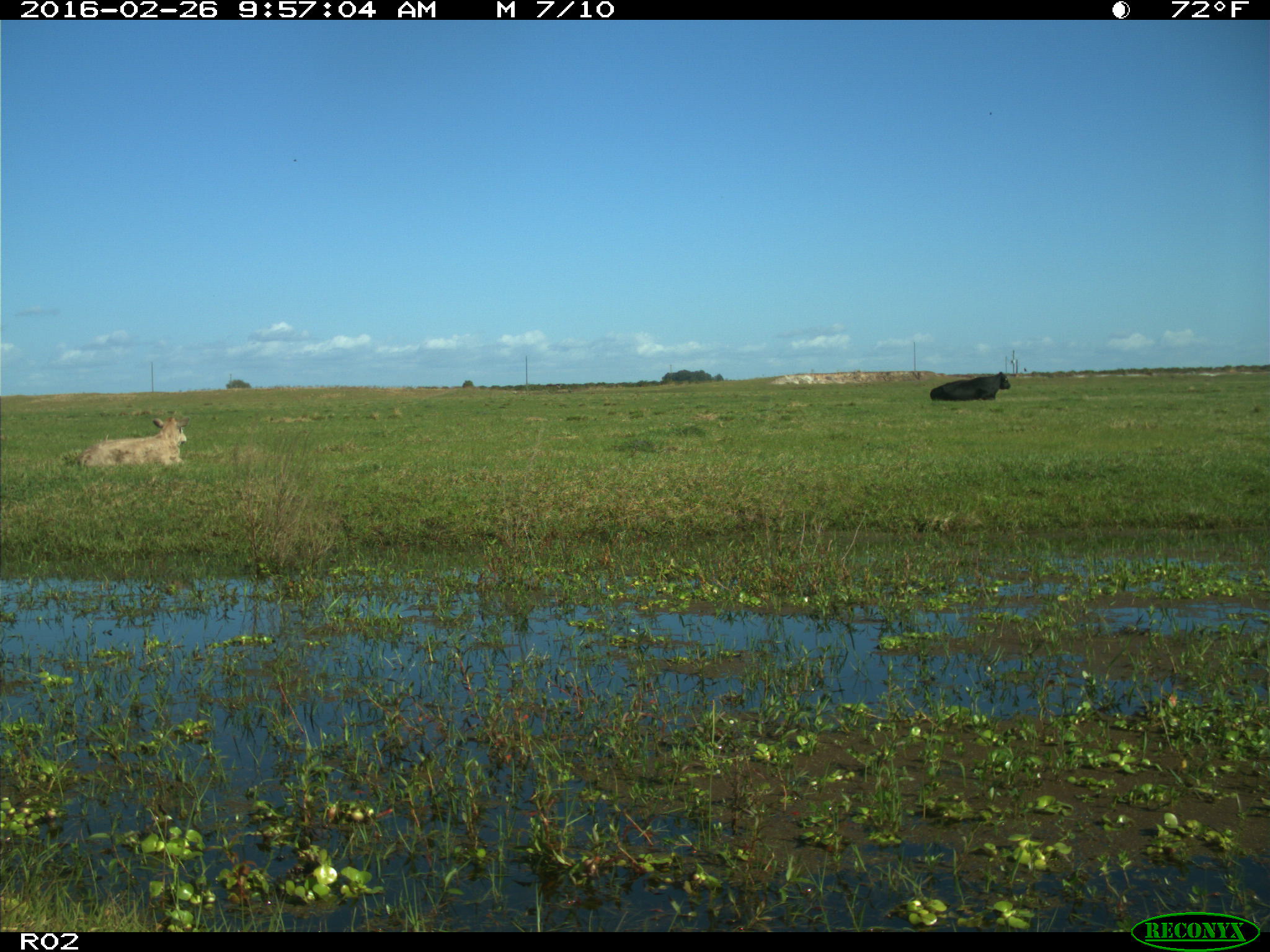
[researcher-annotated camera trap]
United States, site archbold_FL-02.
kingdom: Animalia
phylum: Chordata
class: Mammalia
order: Artiodactyla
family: Bovidae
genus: Bos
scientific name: Bos taurus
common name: domestic cow